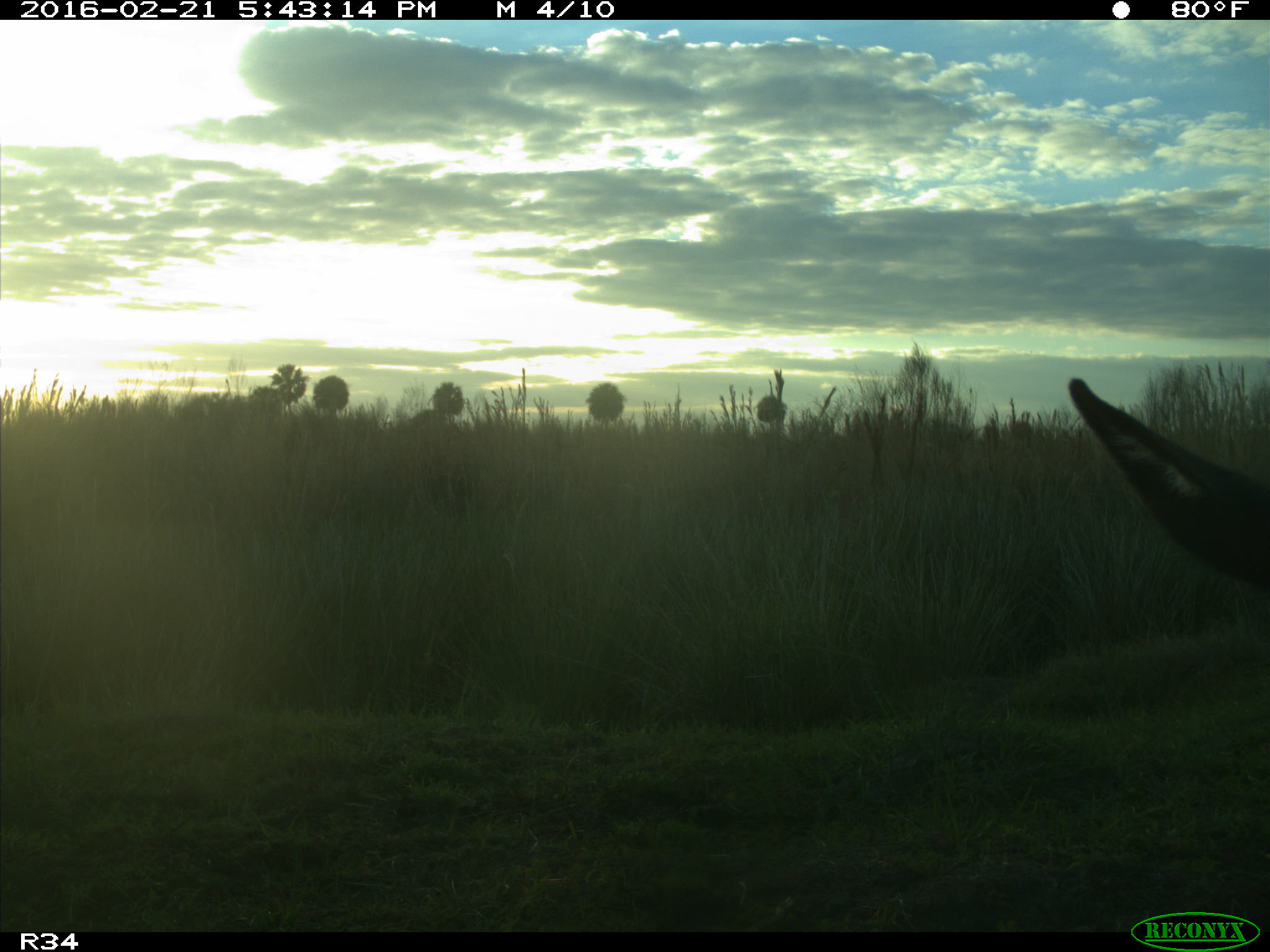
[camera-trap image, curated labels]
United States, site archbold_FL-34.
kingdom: Animalia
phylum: Chordata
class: Mammalia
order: Artiodactyla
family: Bovidae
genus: Bos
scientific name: Bos taurus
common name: domestic cow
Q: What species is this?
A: Bos taurus (domestic cow).